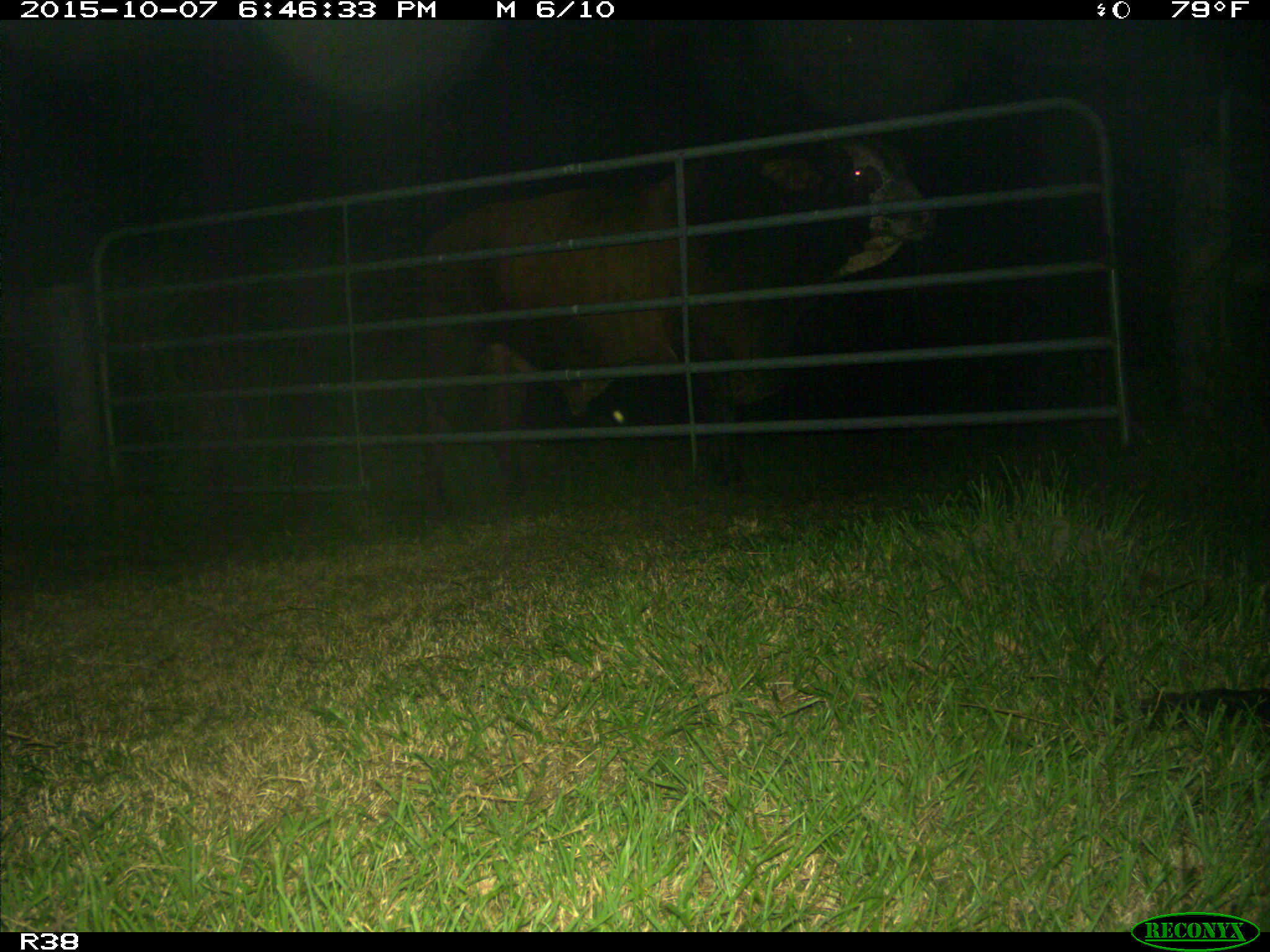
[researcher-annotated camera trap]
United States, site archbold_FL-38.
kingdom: Animalia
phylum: Chordata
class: Mammalia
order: Artiodactyla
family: Bovidae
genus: Bos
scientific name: Bos taurus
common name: domestic cow